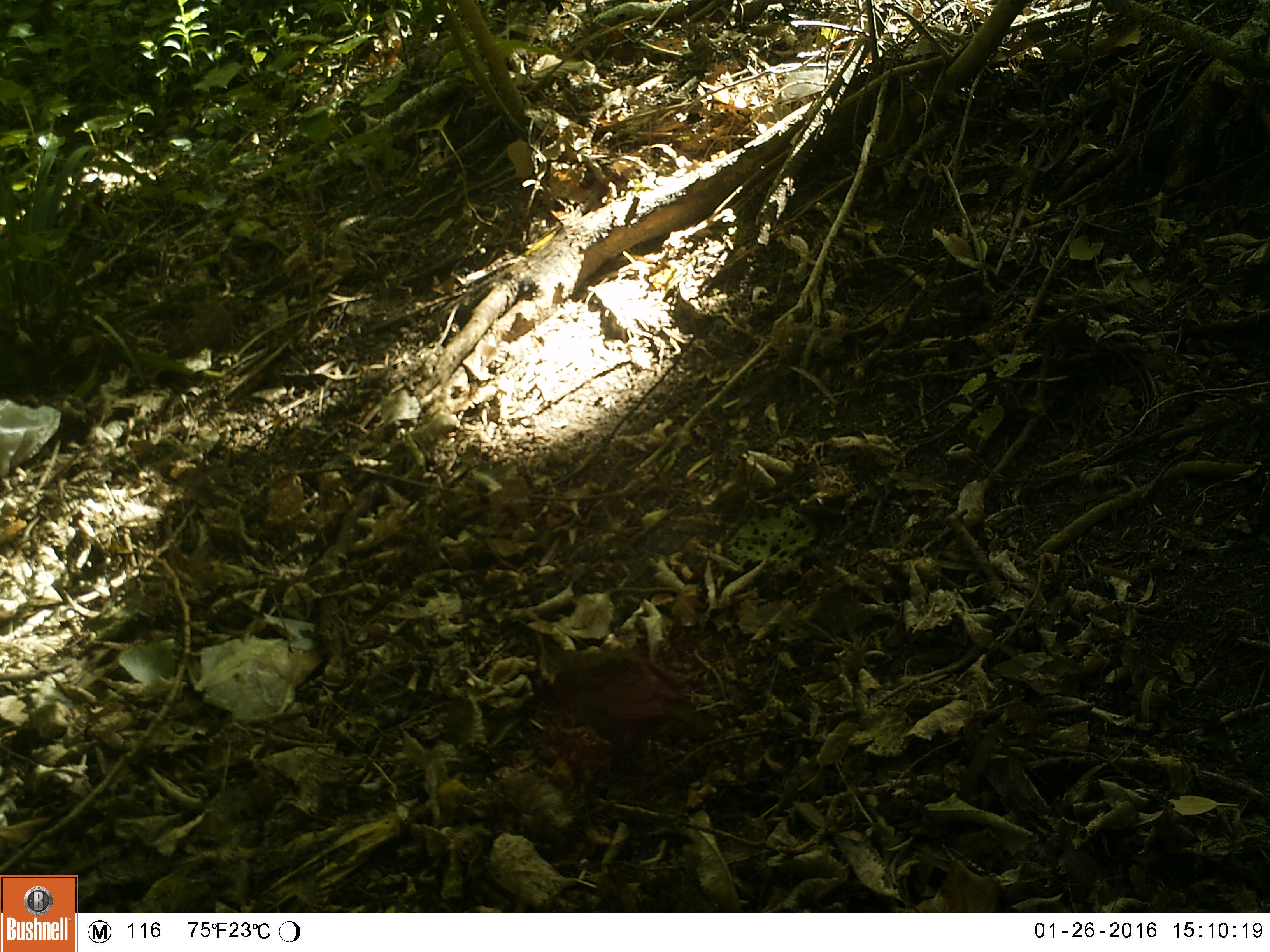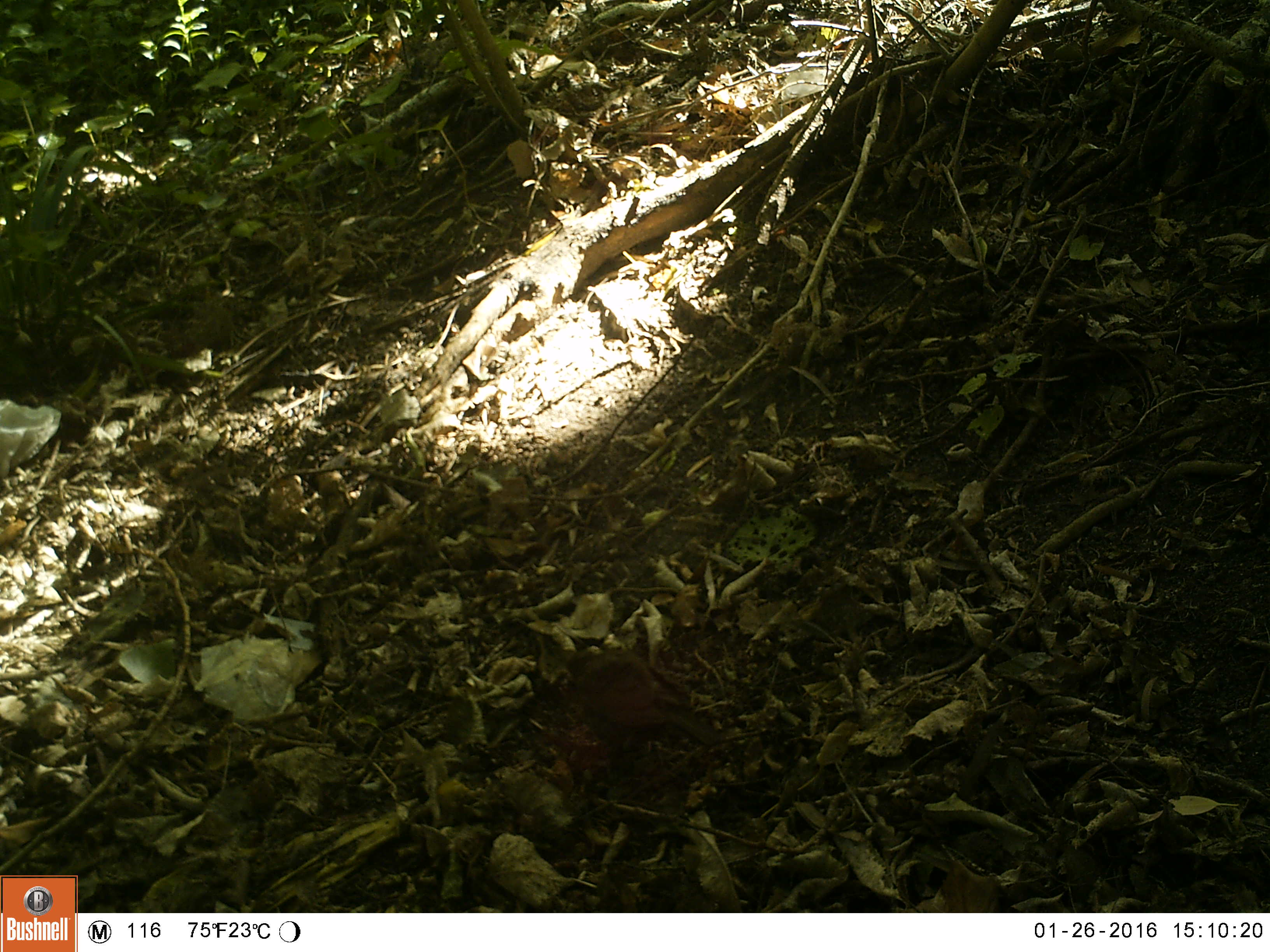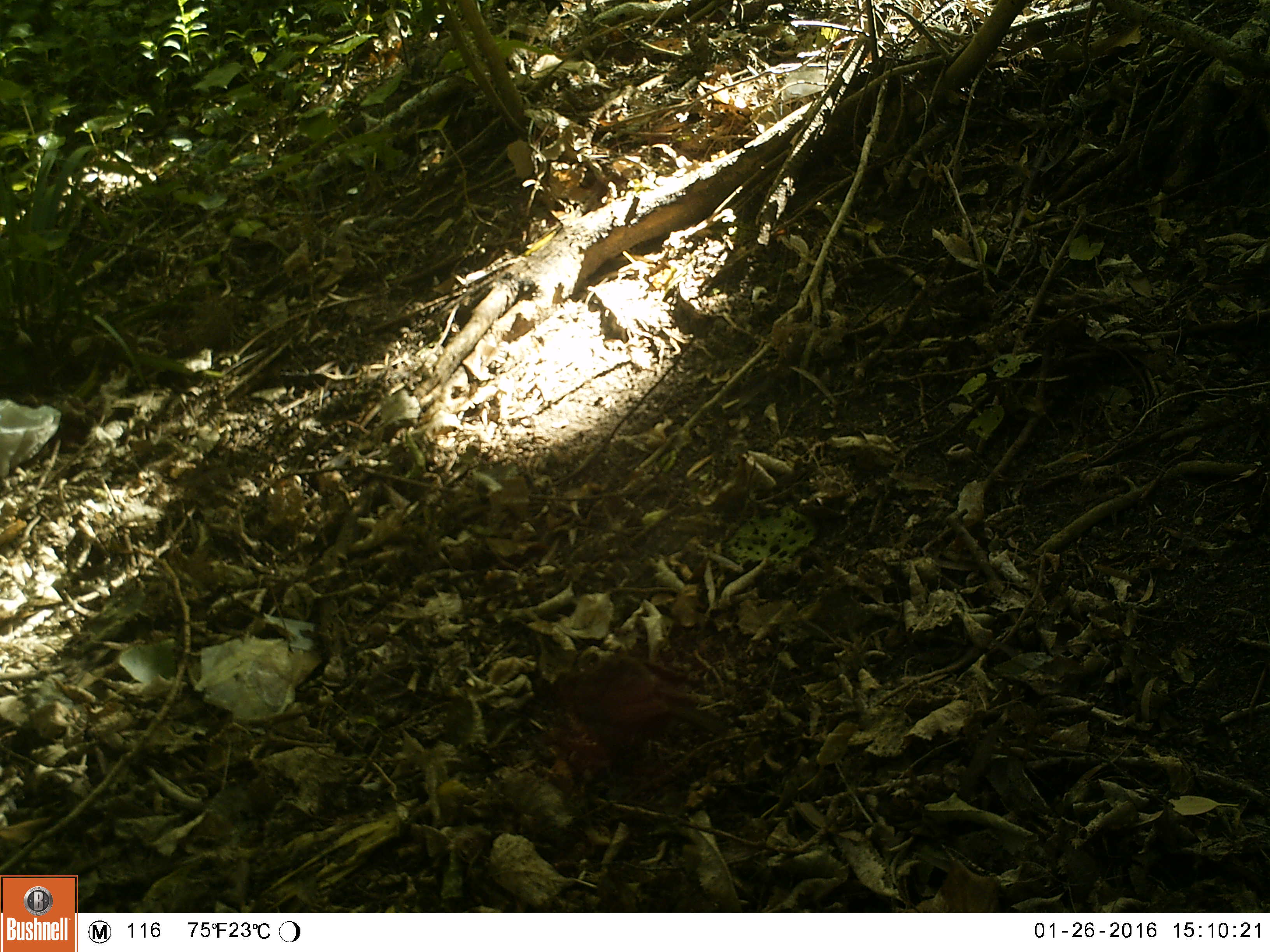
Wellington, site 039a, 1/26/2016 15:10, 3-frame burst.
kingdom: Animalia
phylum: Chordata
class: Aves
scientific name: Aves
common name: bird